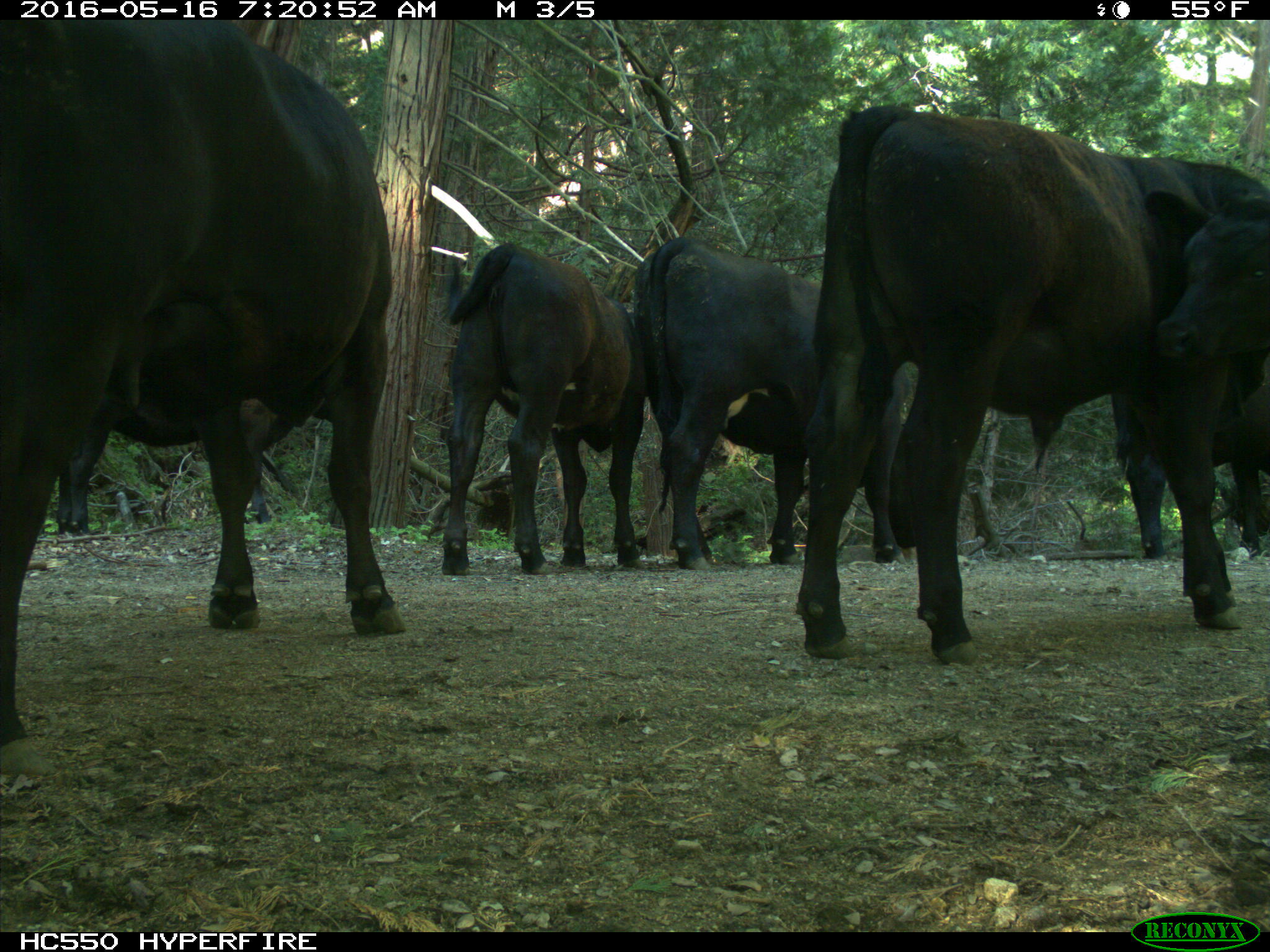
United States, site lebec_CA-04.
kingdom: Animalia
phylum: Chordata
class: Mammalia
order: Artiodactyla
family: Bovidae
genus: Bos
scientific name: Bos taurus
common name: domestic cow